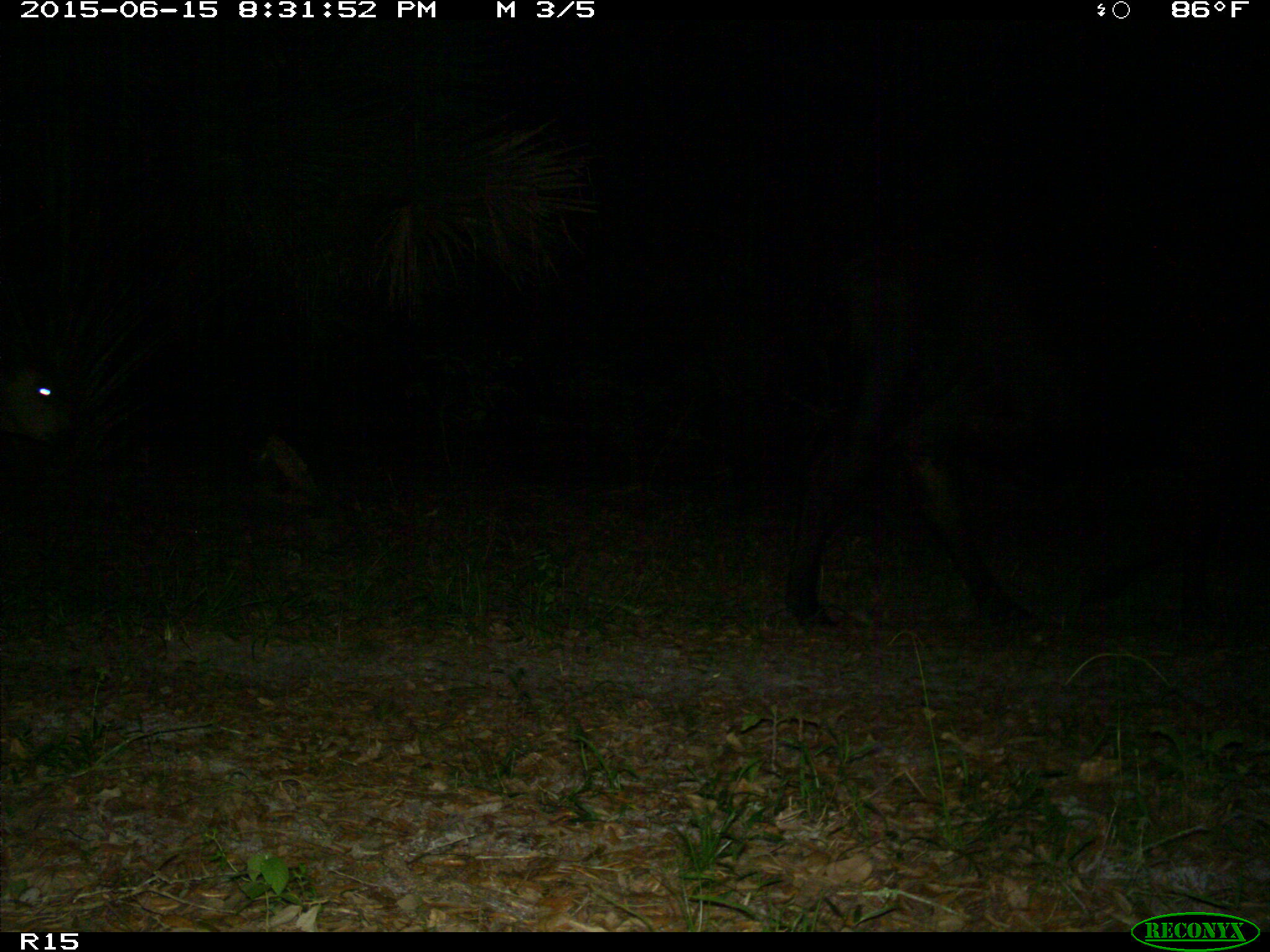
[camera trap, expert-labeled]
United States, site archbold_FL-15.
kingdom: Animalia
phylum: Chordata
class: Mammalia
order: Artiodactyla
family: Bovidae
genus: Bos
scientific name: Bos taurus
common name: domestic cow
Bos taurus (domestic cow).